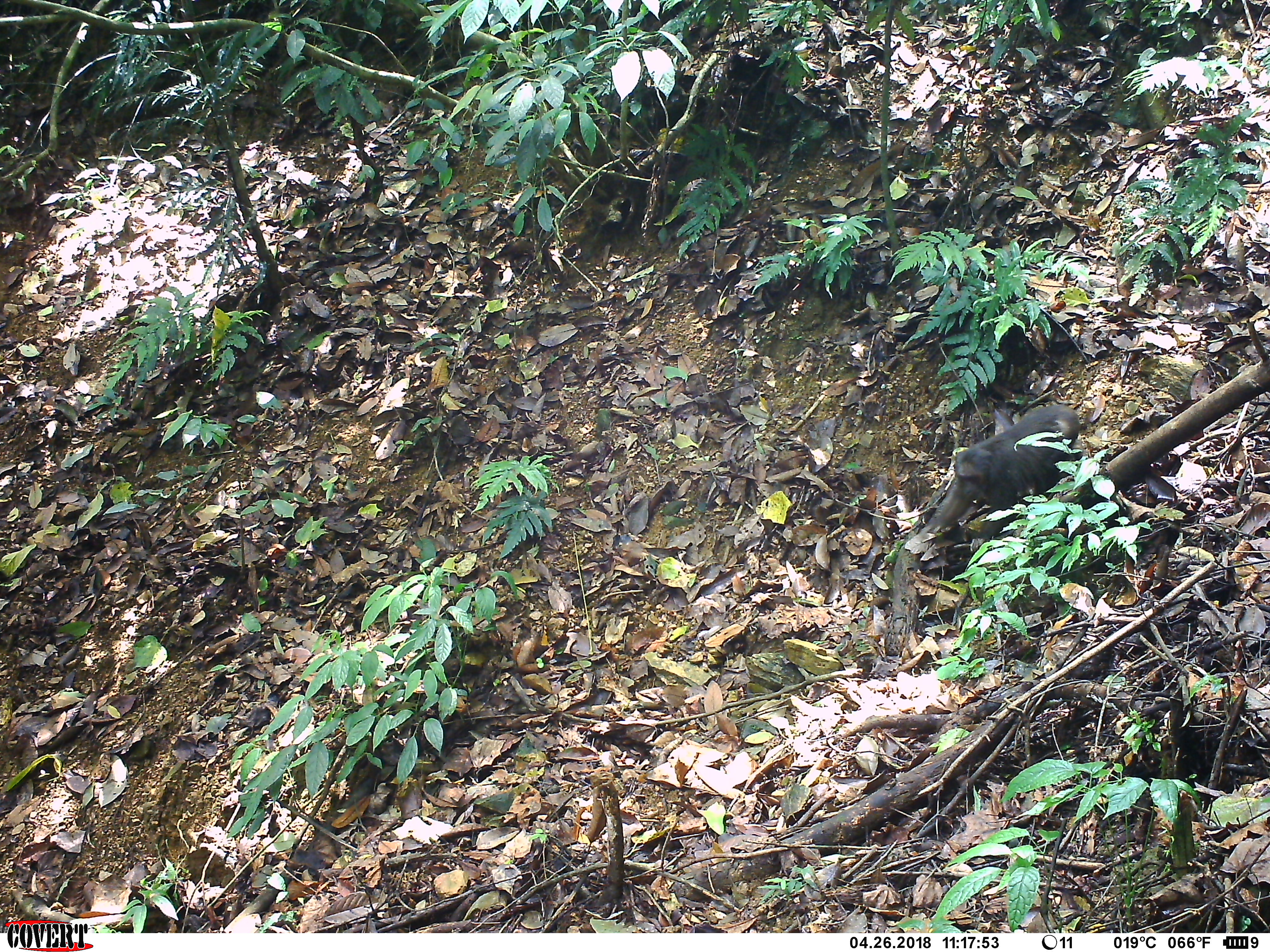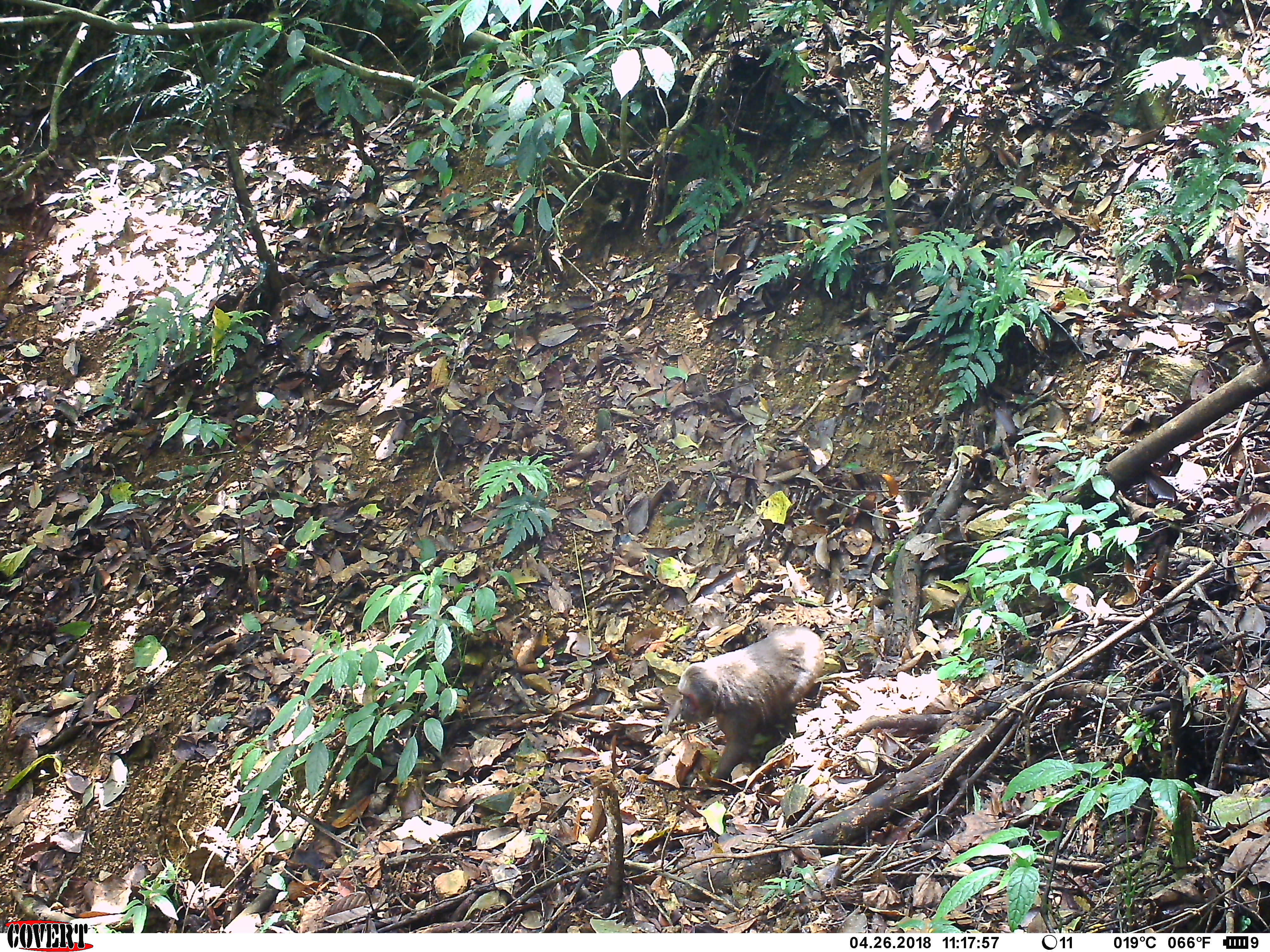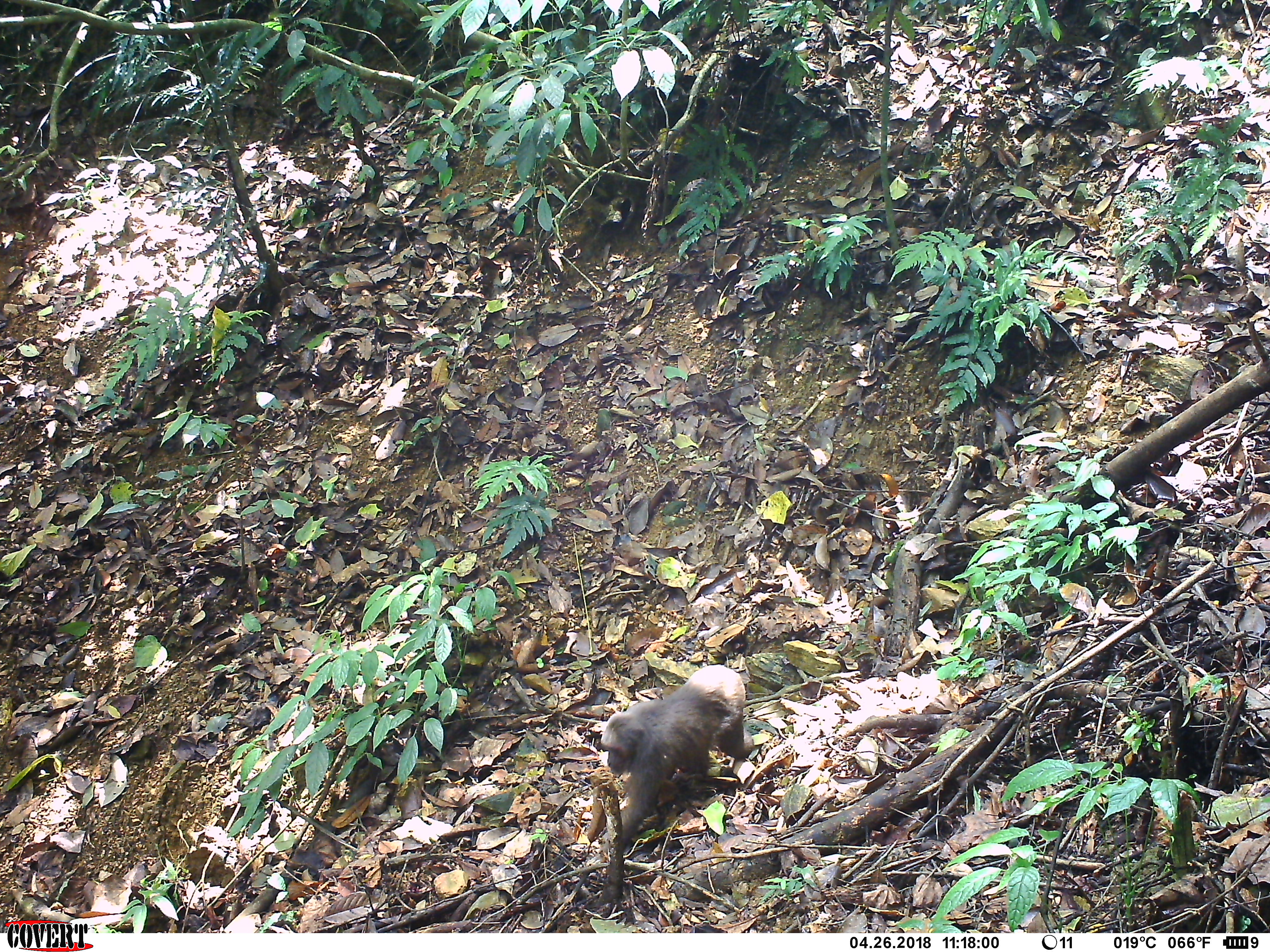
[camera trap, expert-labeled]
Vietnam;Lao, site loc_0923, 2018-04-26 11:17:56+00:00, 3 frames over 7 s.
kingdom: Animalia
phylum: Chordata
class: Mammalia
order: Primates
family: Cercopithecidae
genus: Macaca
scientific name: Macaca arctoides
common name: stump-tailed macaque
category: stump tailed macaque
Stump tailed macaque (stump-tailed macaque) (Macaca arctoides). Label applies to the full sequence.